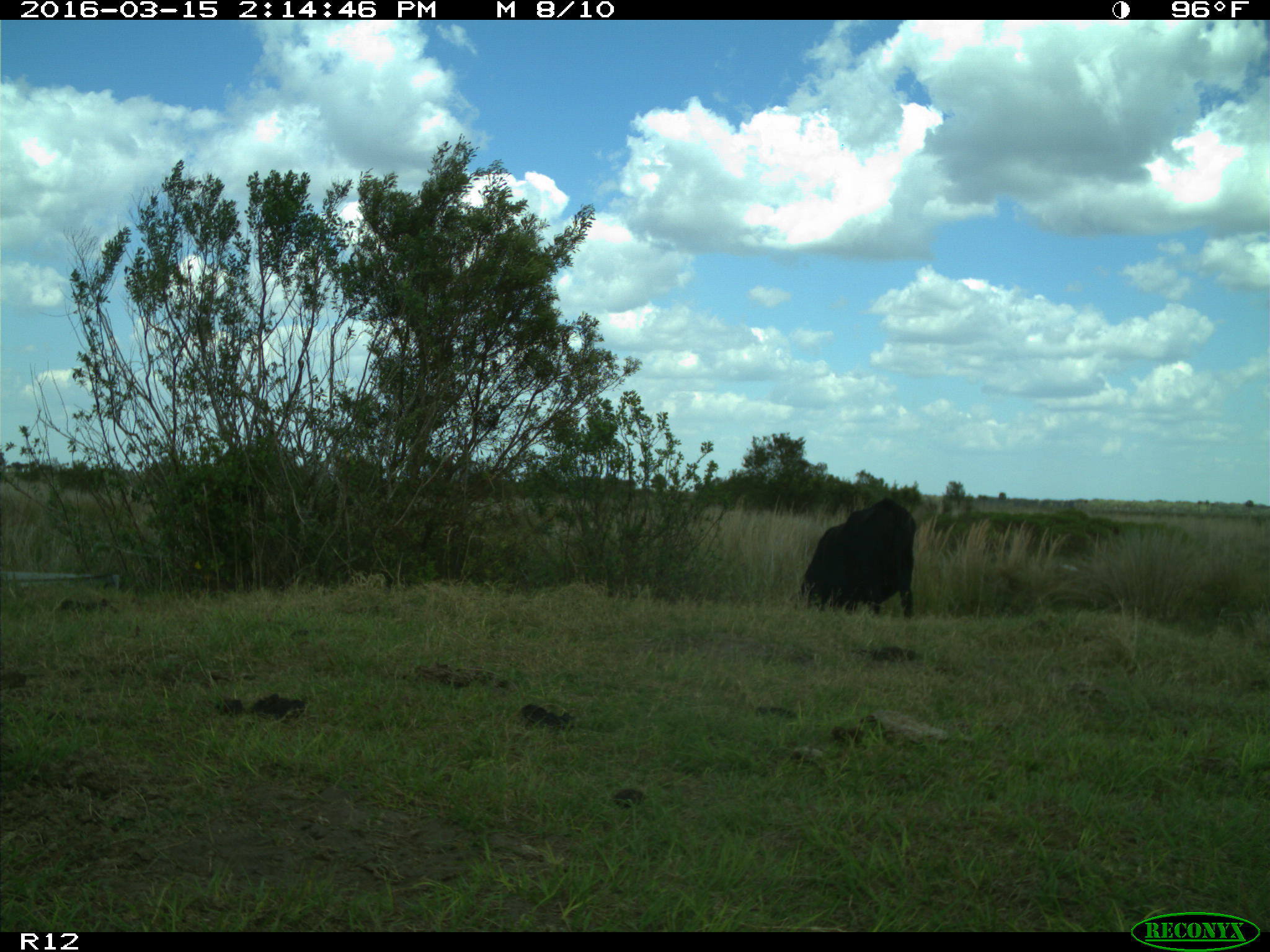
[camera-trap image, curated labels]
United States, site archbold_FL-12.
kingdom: Animalia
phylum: Chordata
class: Mammalia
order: Artiodactyla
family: Bovidae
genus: Bos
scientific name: Bos taurus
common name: domestic cow